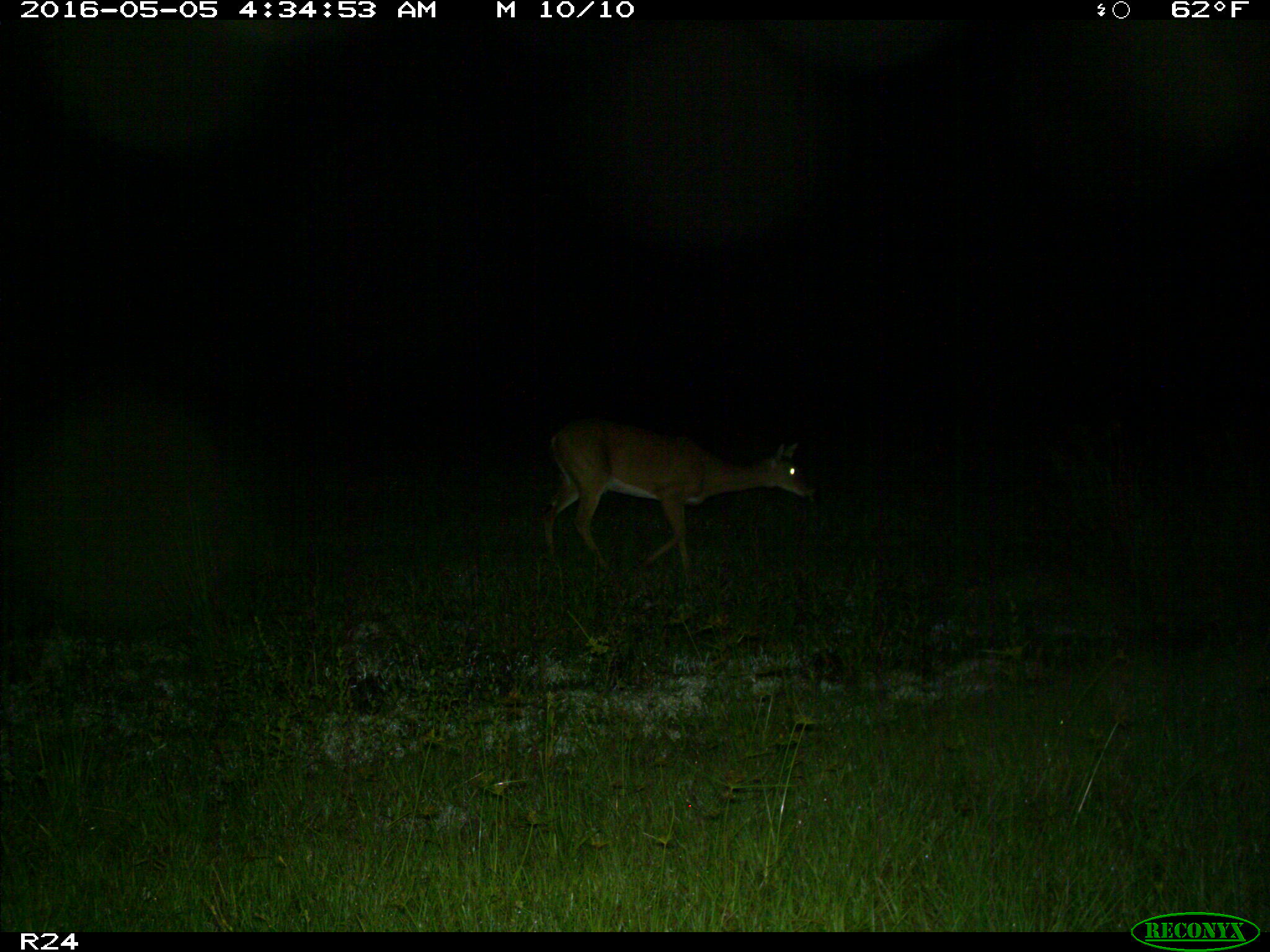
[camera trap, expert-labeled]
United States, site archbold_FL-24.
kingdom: Animalia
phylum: Chordata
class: Mammalia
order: Artiodactyla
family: Cervidae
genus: Odocoileus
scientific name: Odocoileus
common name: deer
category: unidentified deer